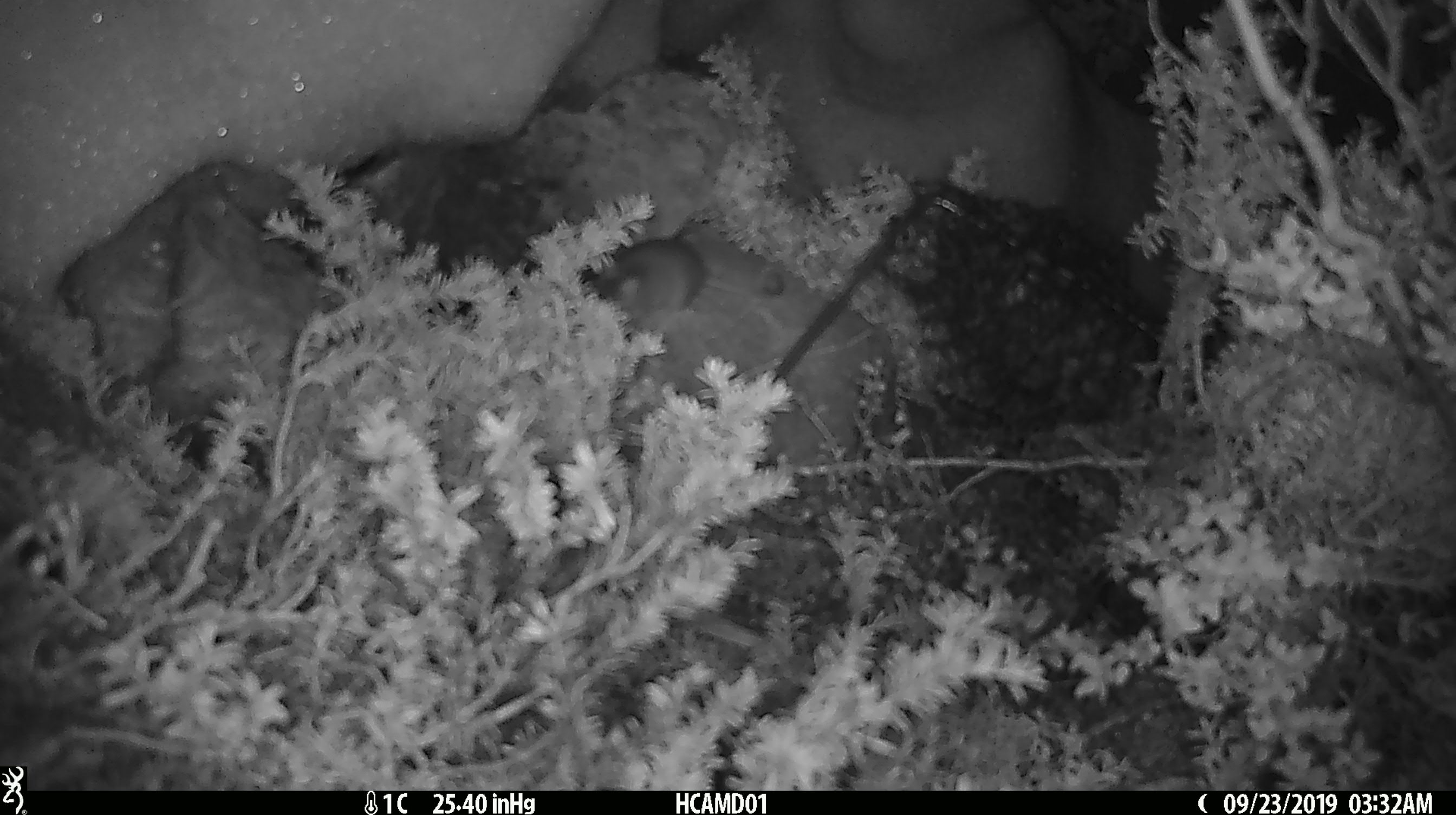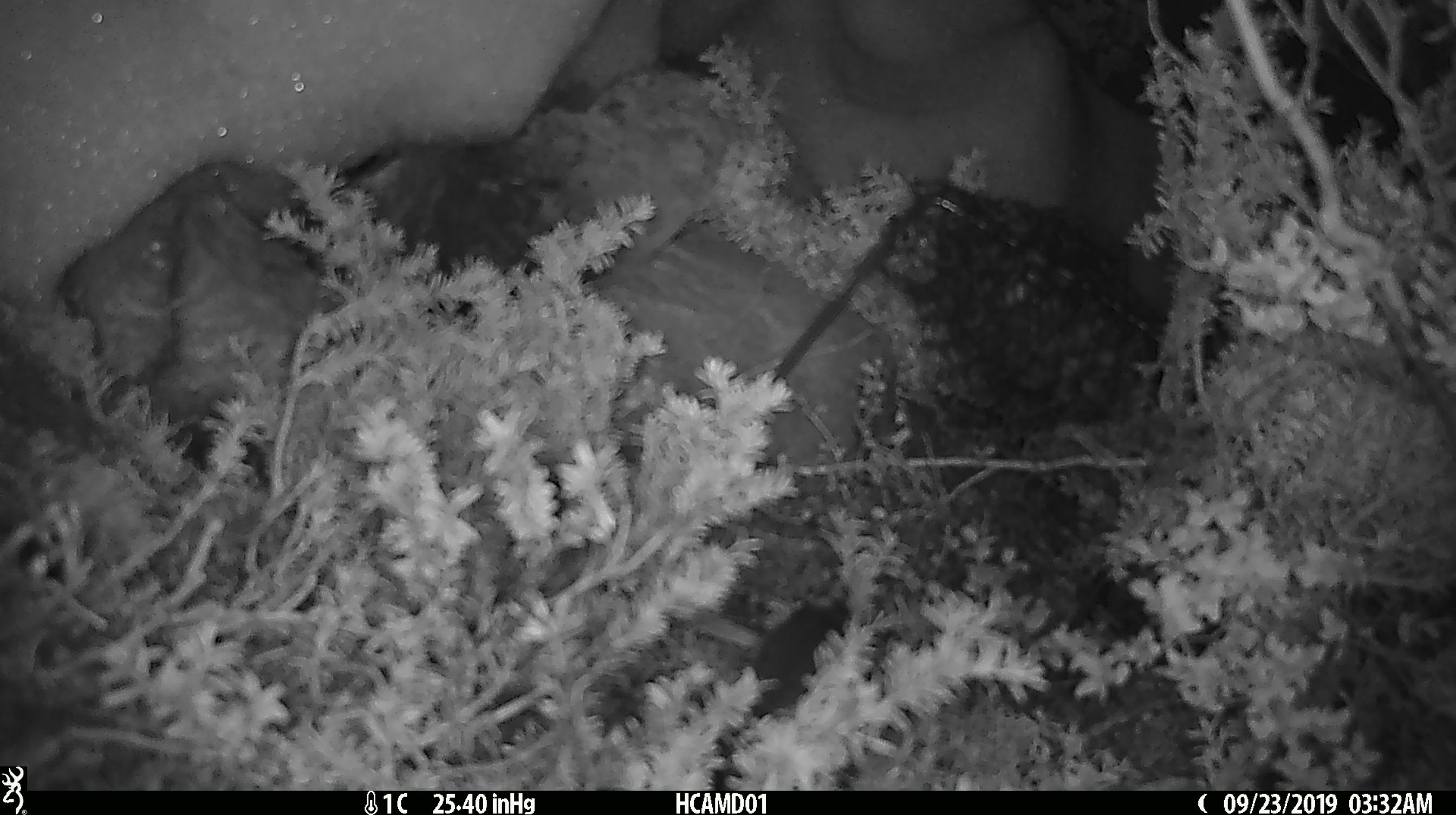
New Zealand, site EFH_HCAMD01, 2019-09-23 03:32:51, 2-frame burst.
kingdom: Animalia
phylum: Chordata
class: Mammalia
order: Rodentia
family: Muridae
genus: Mus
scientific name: Mus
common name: mouse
Mouse (Mus).